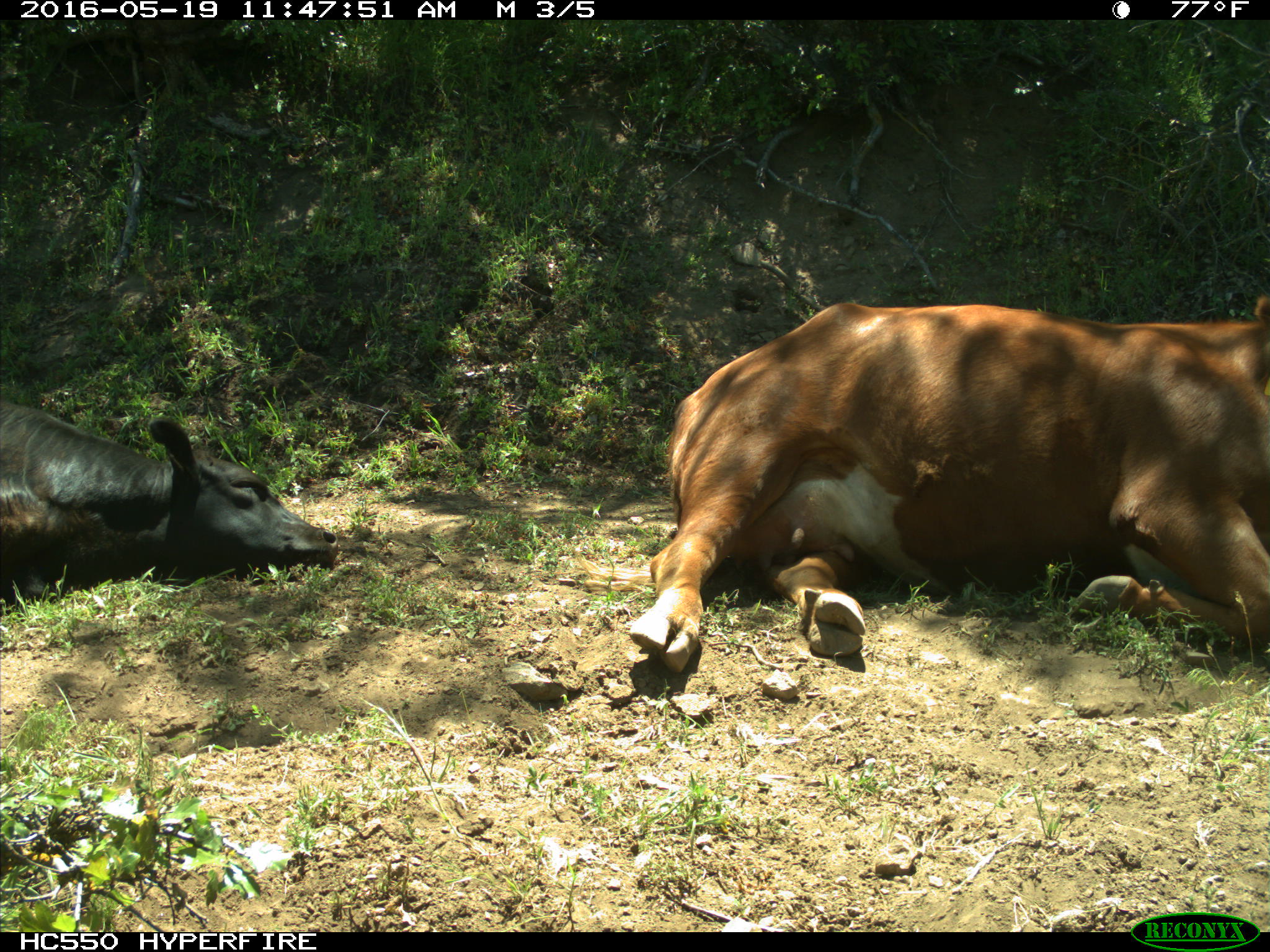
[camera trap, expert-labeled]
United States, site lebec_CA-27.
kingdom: Animalia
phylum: Chordata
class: Mammalia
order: Artiodactyla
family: Bovidae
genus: Bos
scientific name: Bos taurus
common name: domestic cow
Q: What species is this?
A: Bos taurus (domestic cow).